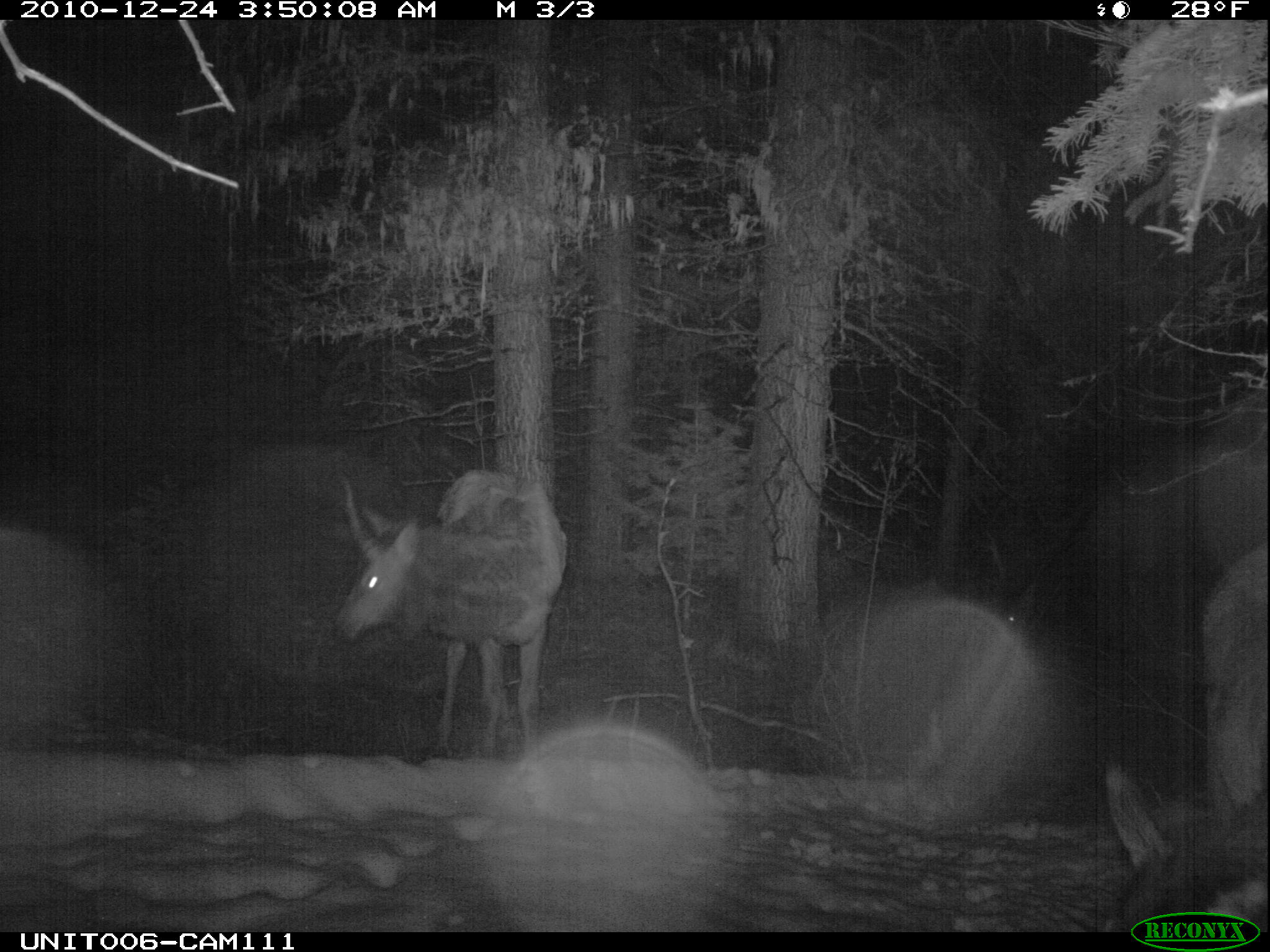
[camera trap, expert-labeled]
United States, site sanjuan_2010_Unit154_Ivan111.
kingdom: Animalia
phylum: Chordata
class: Mammalia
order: Artiodactyla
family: Cervidae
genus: Cervus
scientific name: Cervus elaphus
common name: red deer